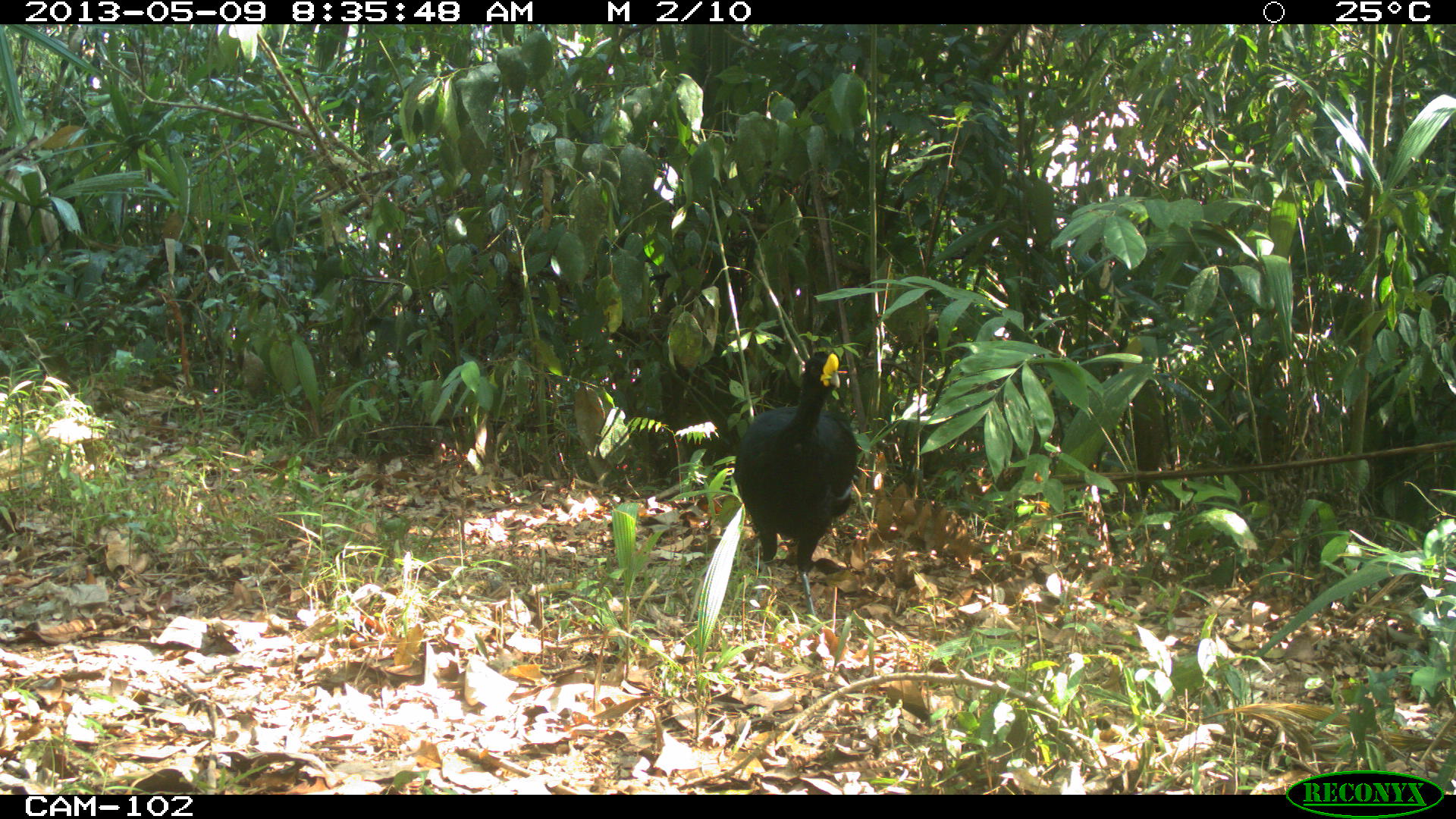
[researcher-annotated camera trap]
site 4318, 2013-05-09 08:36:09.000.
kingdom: Animalia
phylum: Chordata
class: Aves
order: Galliformes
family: Cracidae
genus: Crax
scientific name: Crax rubra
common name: great curassow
Crax rubra (great curassow), count 1, sex male.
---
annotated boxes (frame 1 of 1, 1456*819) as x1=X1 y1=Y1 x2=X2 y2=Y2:
crax rubra: x1=730 y1=347 x2=860 y2=617